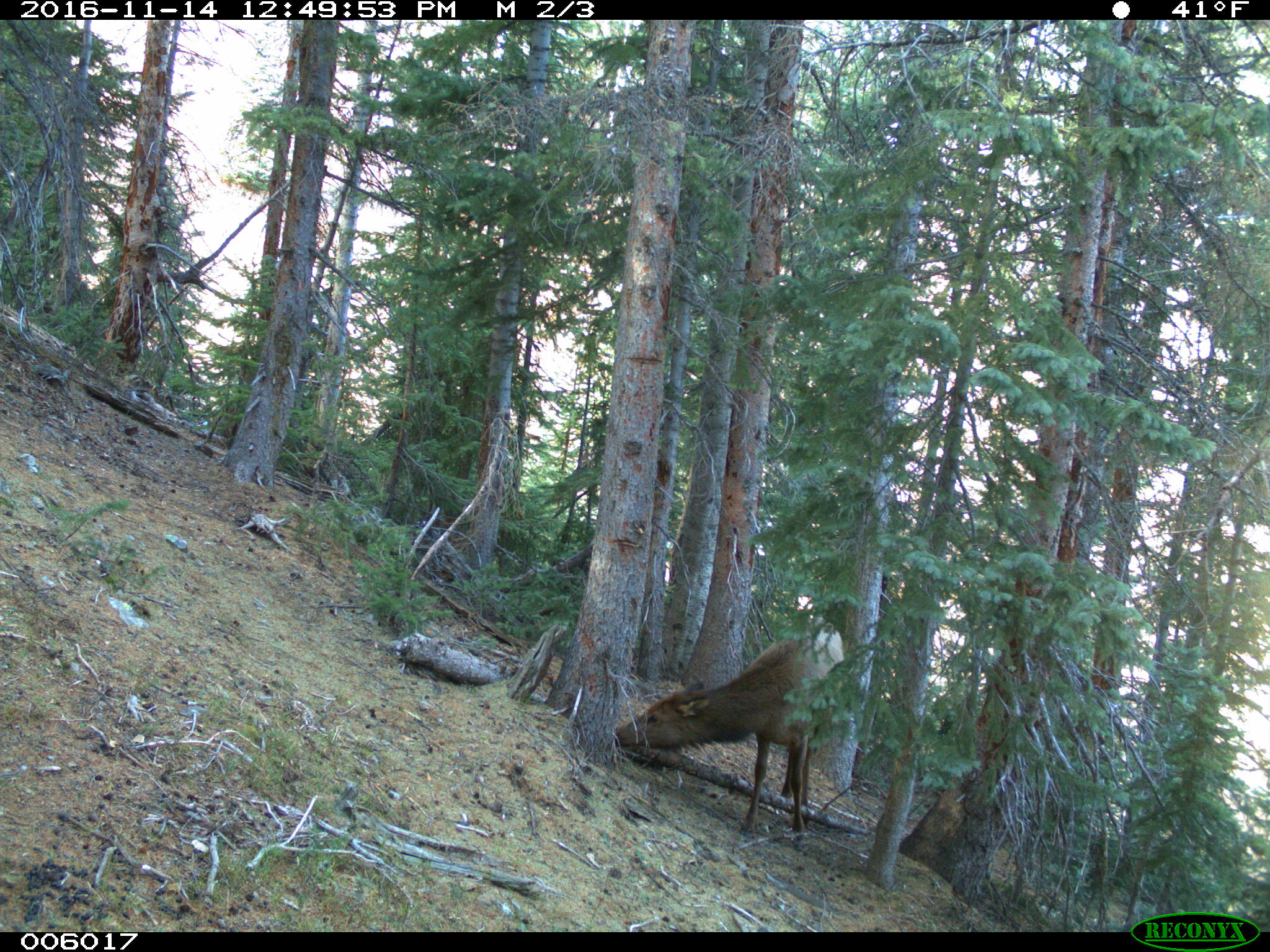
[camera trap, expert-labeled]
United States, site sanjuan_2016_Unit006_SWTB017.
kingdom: Animalia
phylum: Chordata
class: Mammalia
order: Artiodactyla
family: Cervidae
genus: Cervus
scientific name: Cervus elaphus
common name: red deer